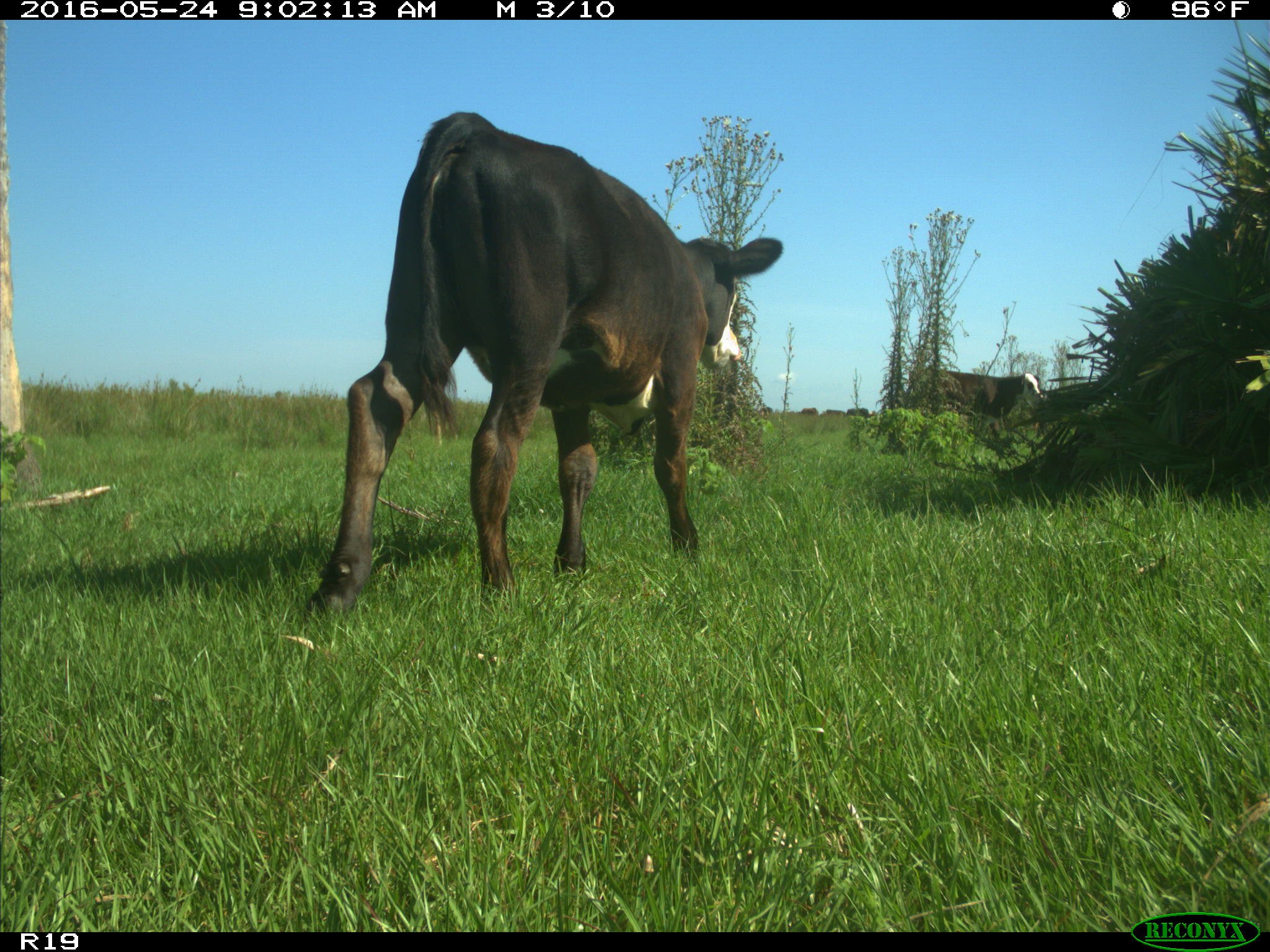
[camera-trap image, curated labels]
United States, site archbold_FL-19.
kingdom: Animalia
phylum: Chordata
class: Mammalia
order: Artiodactyla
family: Bovidae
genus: Bos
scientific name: Bos taurus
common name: domestic cow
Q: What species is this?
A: Bos taurus (domestic cow).